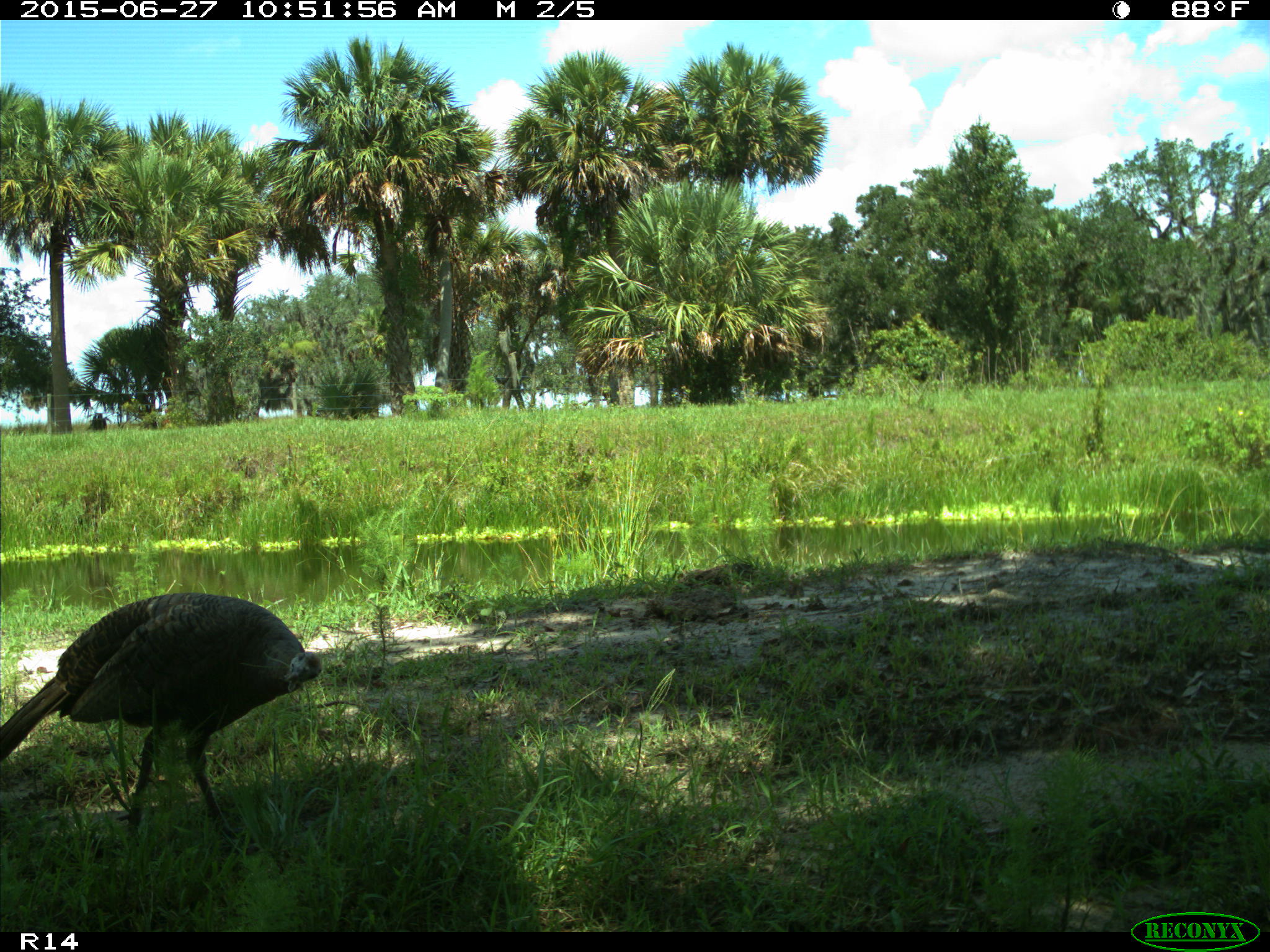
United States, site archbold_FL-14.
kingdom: Animalia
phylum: Chordata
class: Aves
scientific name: Aves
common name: birds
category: unidentified bird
Unidentified bird (birds) (Aves).